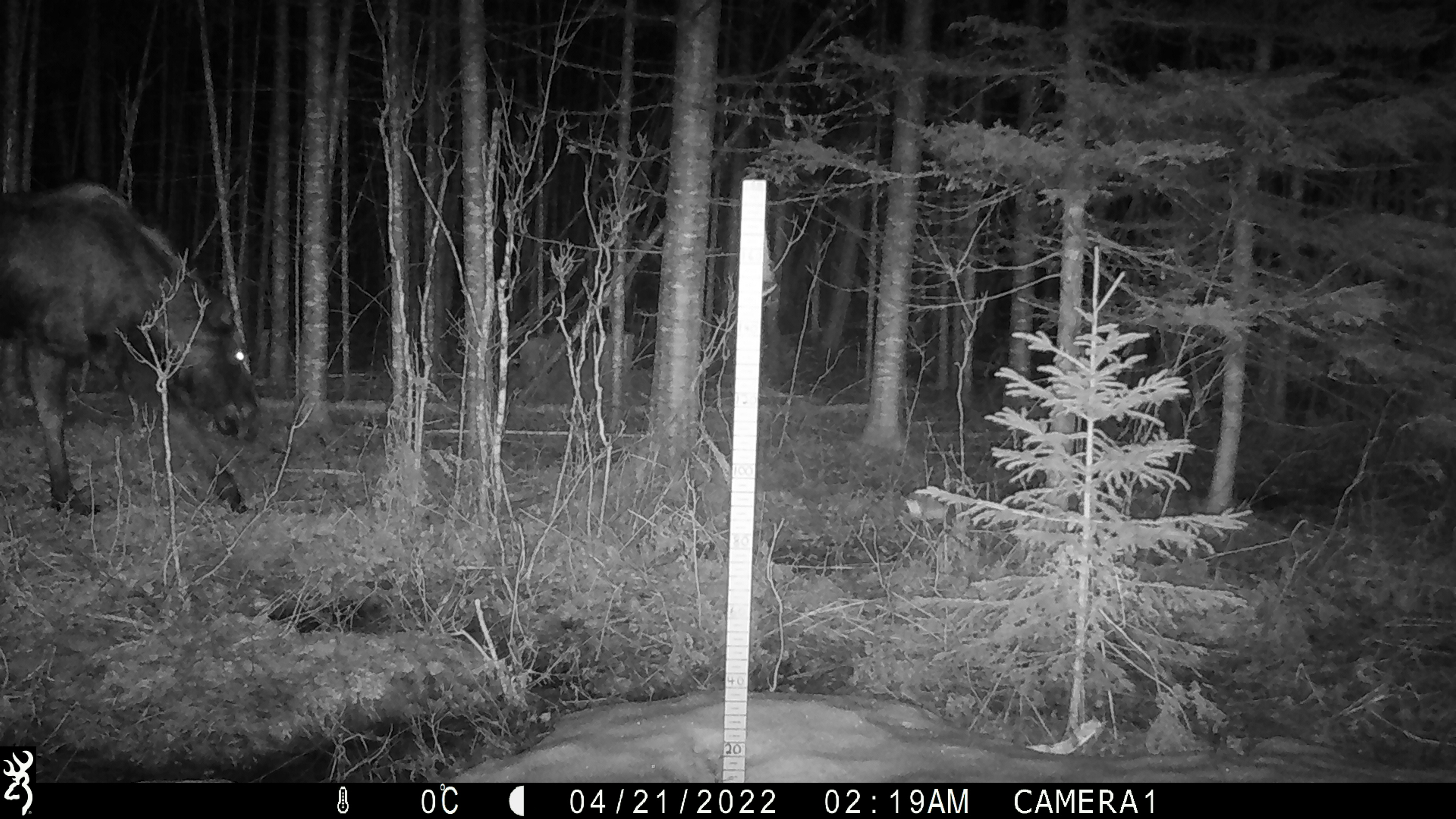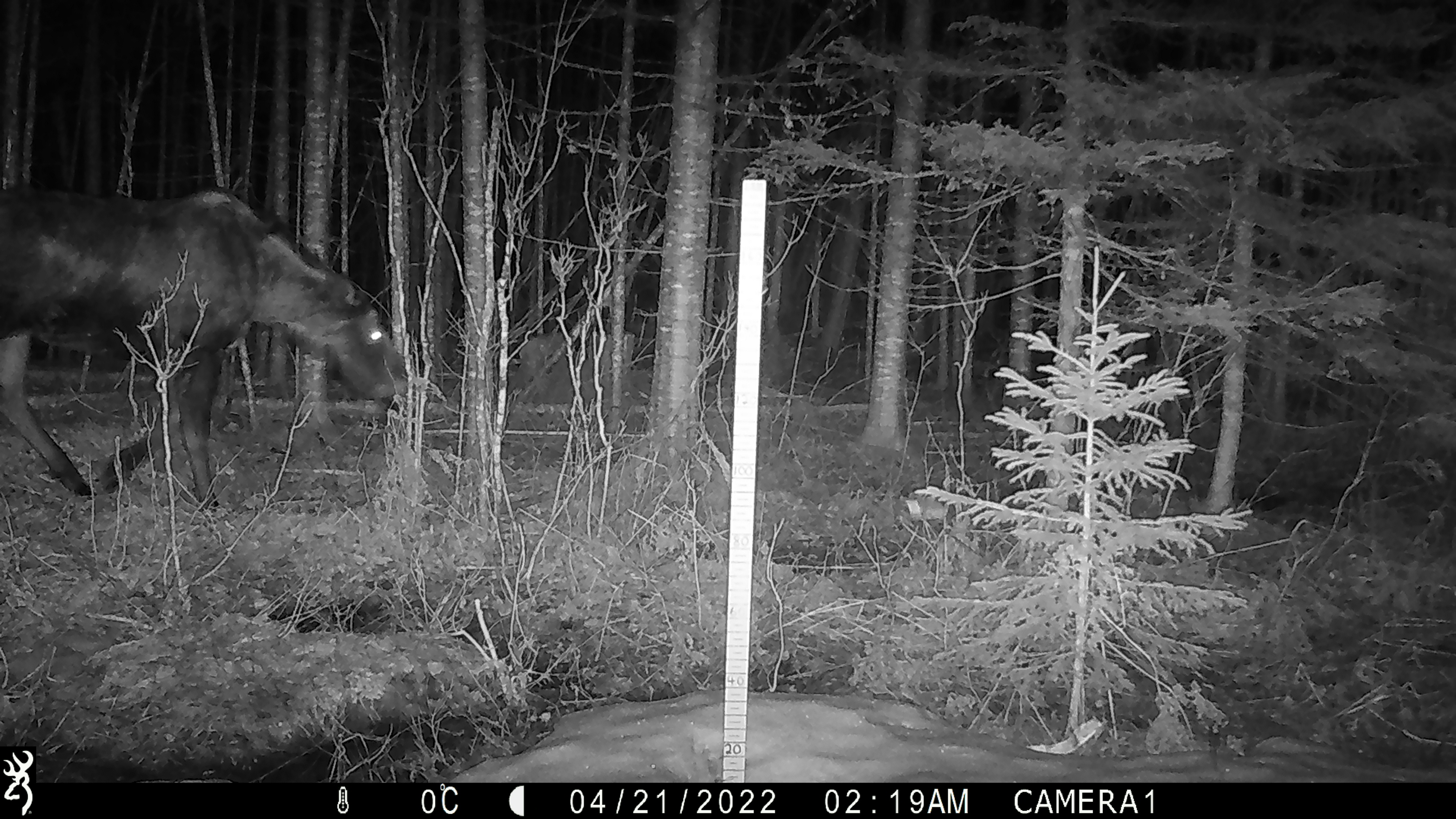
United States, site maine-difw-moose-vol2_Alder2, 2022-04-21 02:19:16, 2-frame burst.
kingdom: Animalia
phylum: Chordata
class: Mammalia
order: Artiodactyla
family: Cervidae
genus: Alces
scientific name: Alces alces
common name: moose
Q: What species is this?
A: Moose (Alces alces).